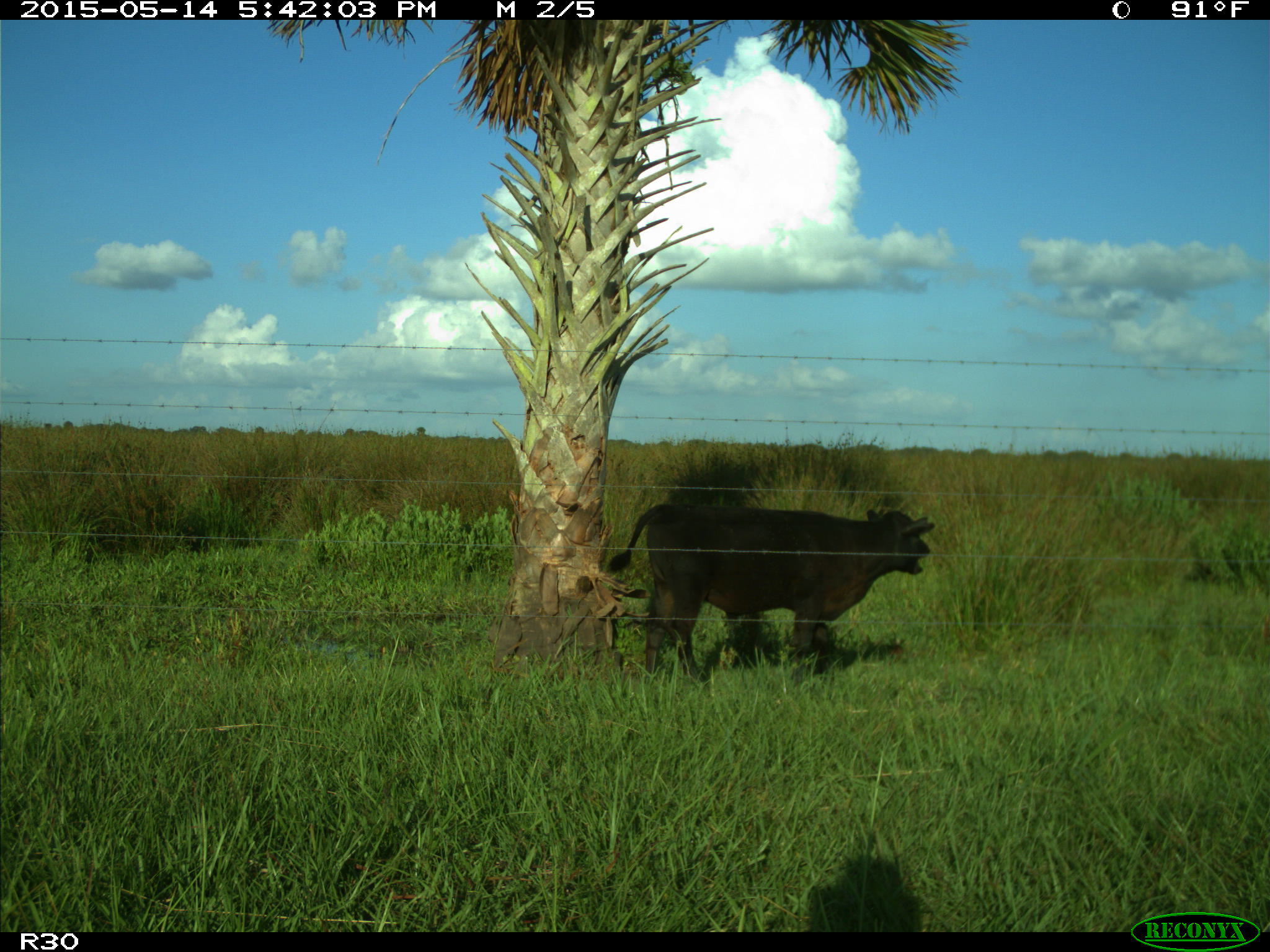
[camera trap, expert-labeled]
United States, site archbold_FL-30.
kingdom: Animalia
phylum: Chordata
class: Mammalia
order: Artiodactyla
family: Bovidae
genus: Bos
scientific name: Bos taurus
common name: domestic cow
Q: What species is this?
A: Bos taurus (domestic cow).